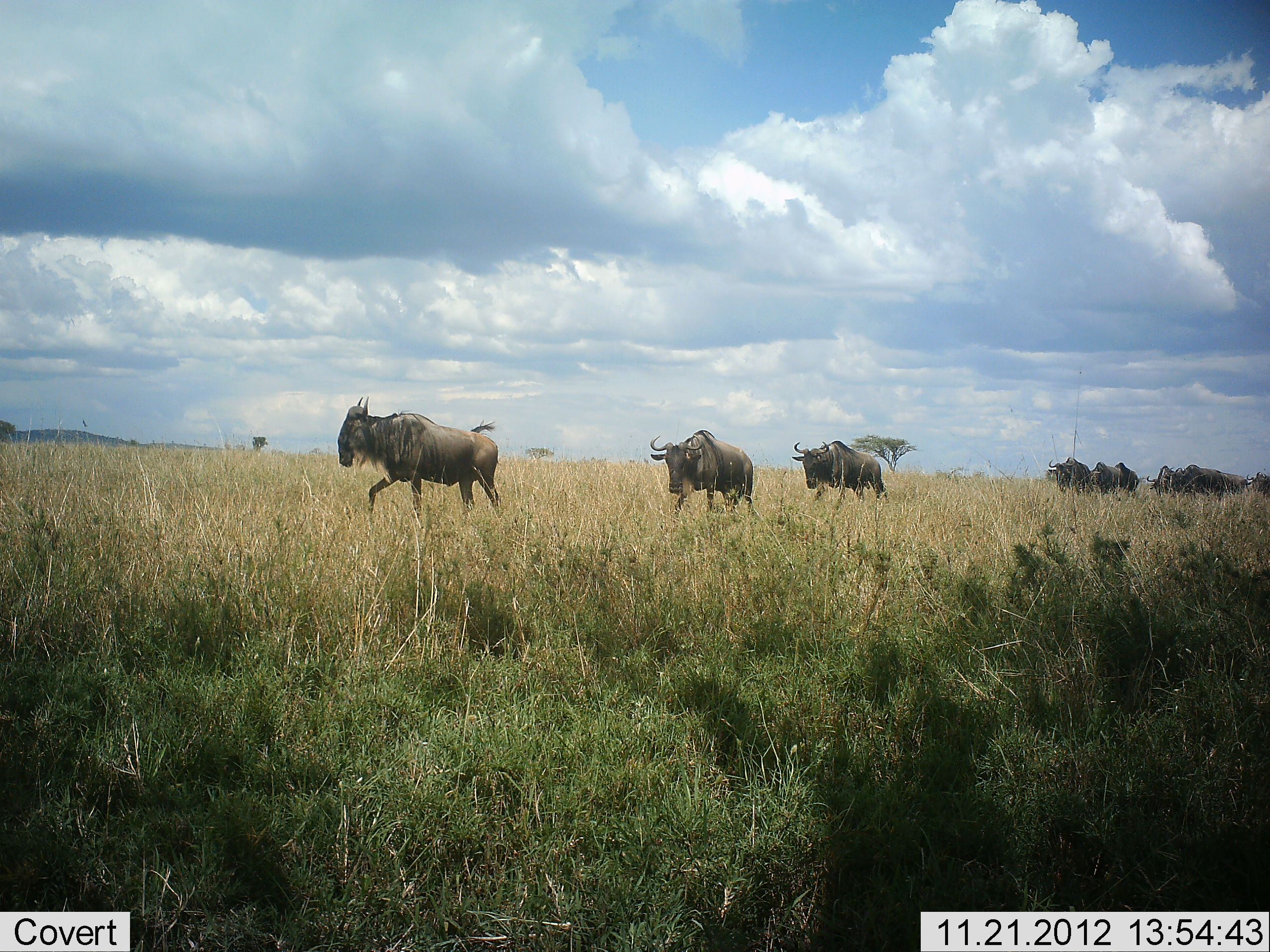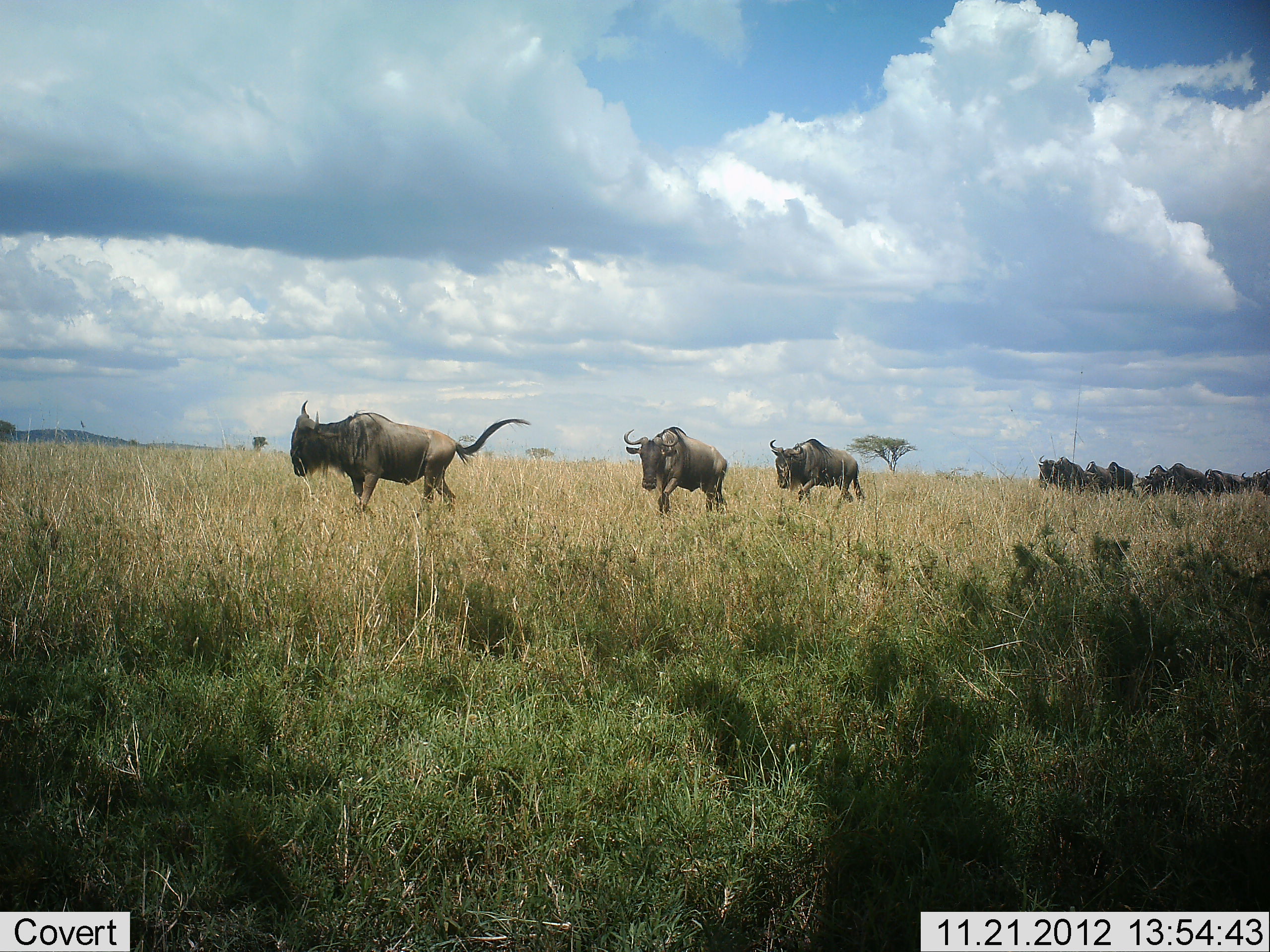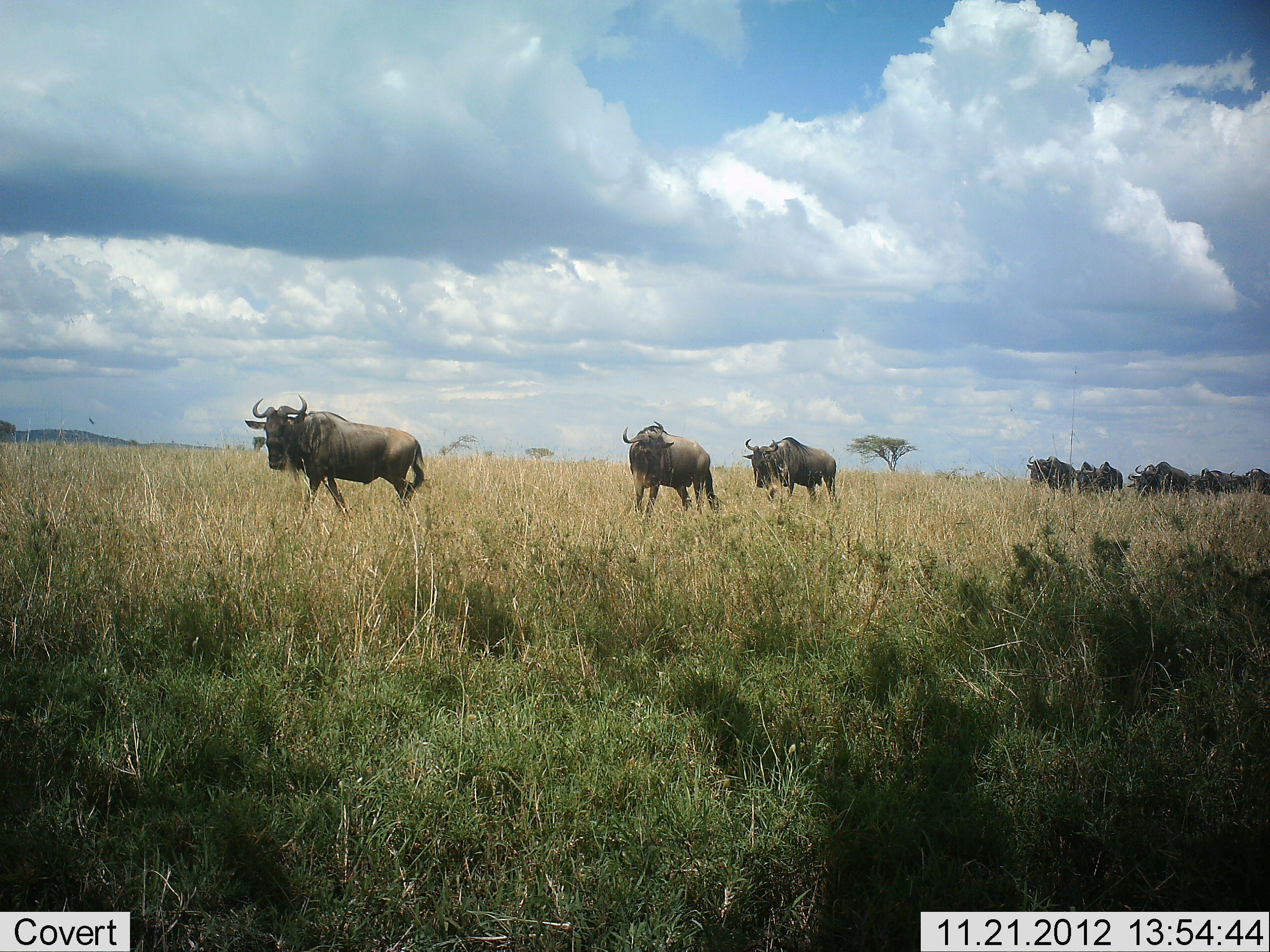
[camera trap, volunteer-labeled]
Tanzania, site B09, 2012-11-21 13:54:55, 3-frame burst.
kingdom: Animalia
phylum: Chordata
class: Mammalia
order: Artiodactyla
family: Bovidae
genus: Connochaetes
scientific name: Connochaetes taurinus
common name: blue wildebeest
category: wildebeest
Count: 11-50.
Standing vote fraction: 10%.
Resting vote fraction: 0%.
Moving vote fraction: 100%.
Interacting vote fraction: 0%.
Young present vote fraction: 0%.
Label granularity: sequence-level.